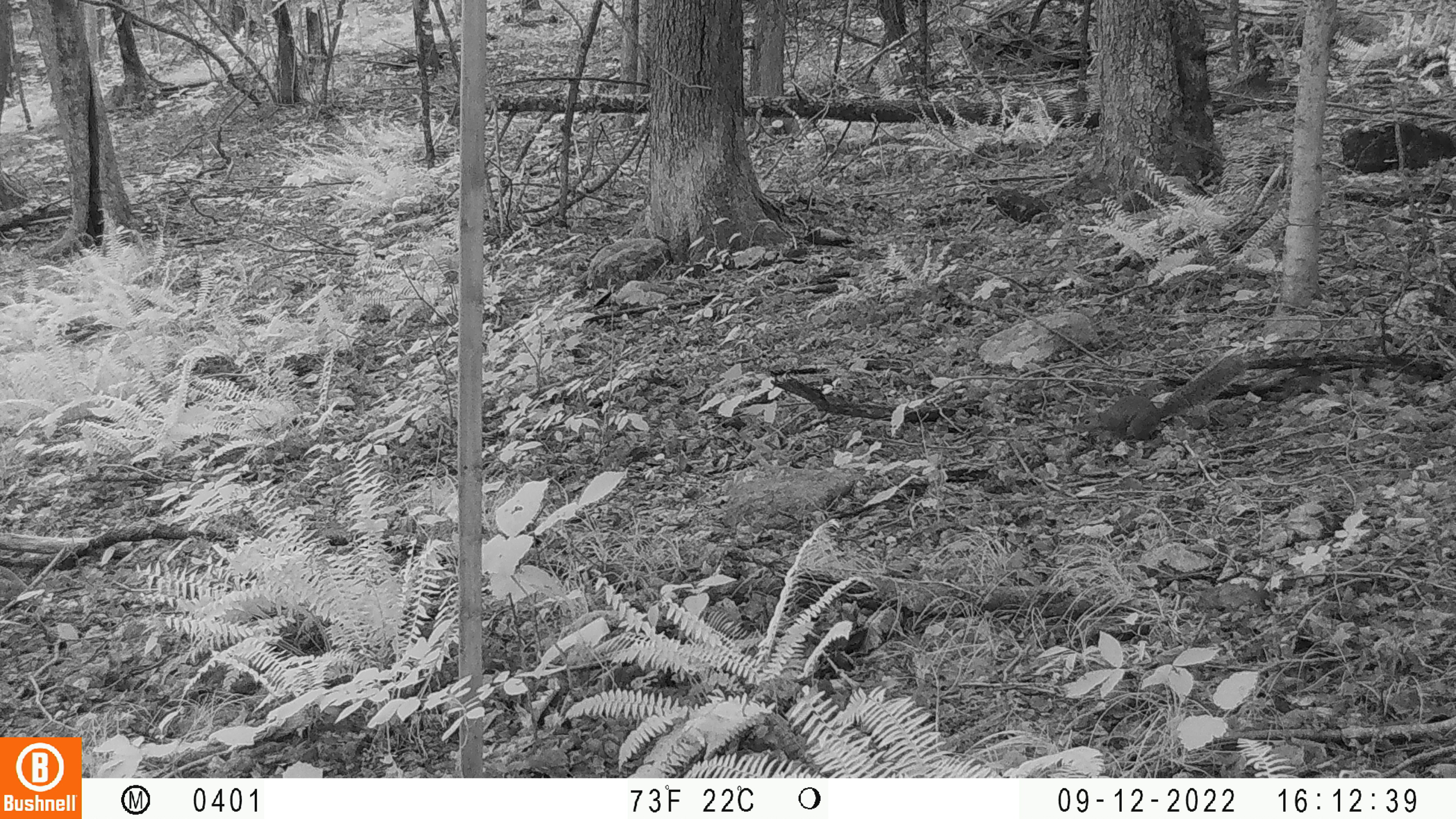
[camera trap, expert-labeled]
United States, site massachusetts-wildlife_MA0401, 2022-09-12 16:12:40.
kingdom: Animalia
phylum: Chordata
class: Mammalia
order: Rodentia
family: Sciuridae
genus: Sciurus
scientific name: Sciurus carolinensis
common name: gray squirrel